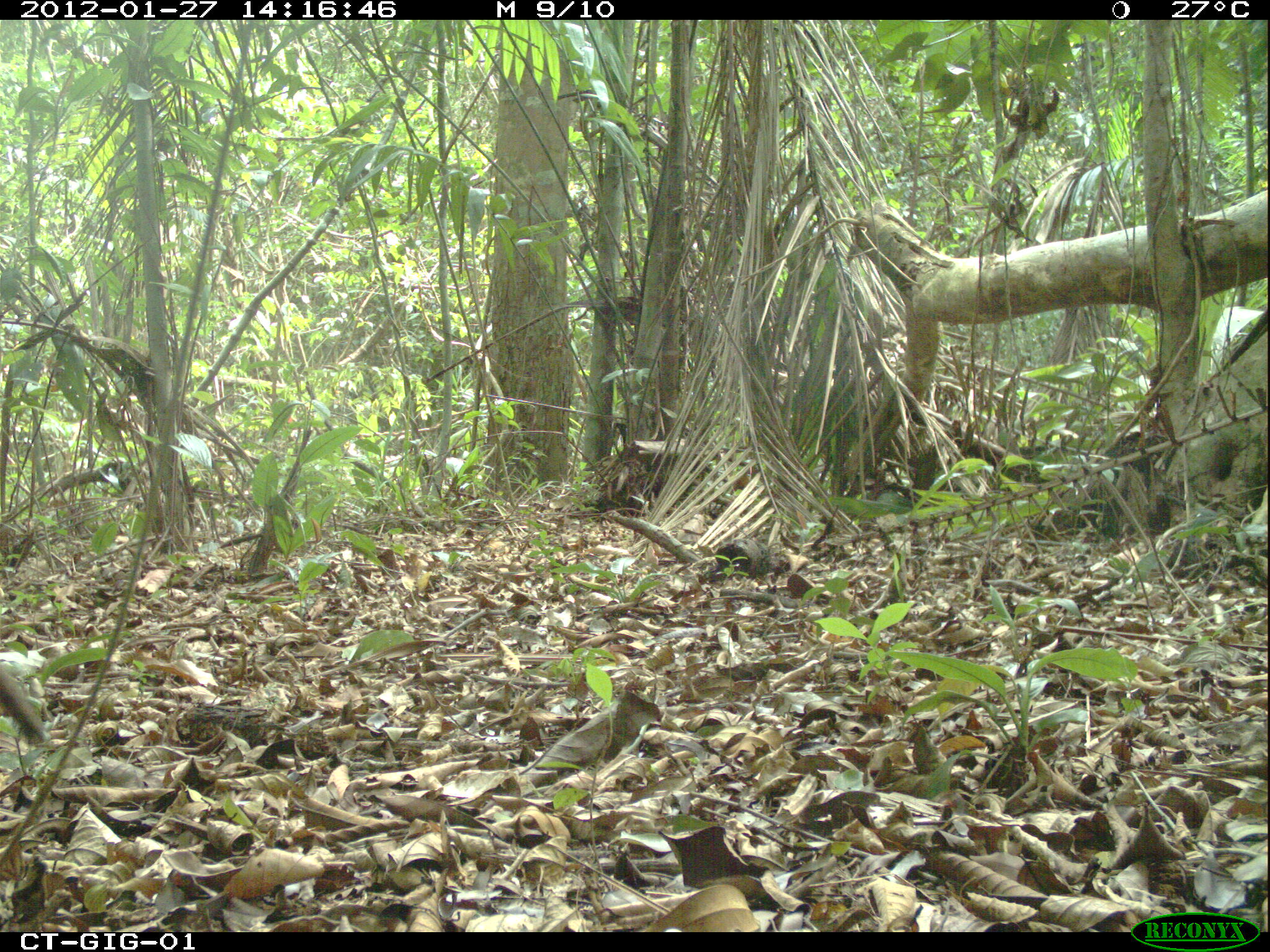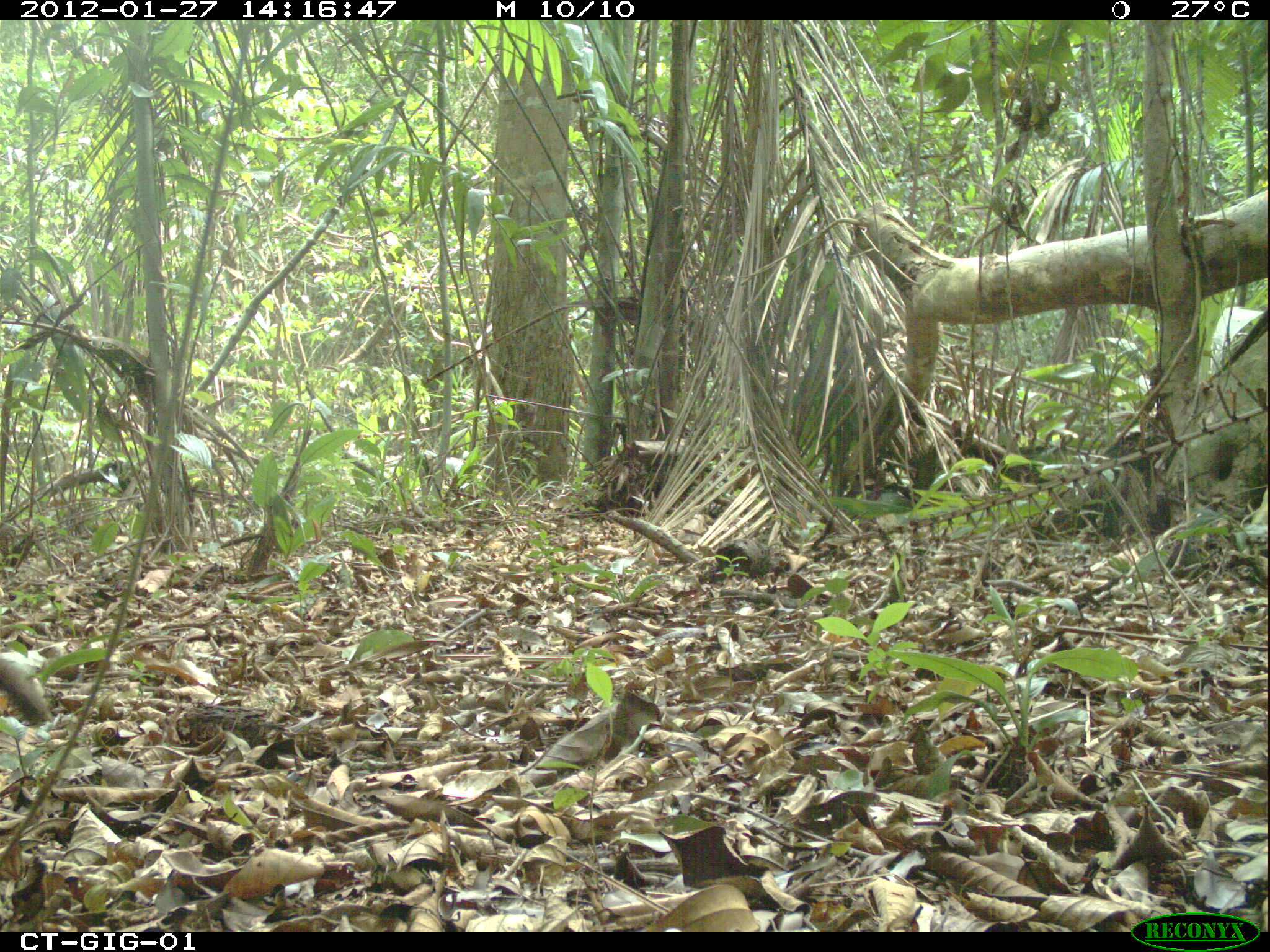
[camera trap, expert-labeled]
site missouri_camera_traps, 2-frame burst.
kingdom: Animalia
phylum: Chordata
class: Mammalia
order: Carnivora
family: Procyonidae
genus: Nasua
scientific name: Nasua narica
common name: white-nosed coati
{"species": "white-nosed coati (Nasua narica)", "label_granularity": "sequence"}